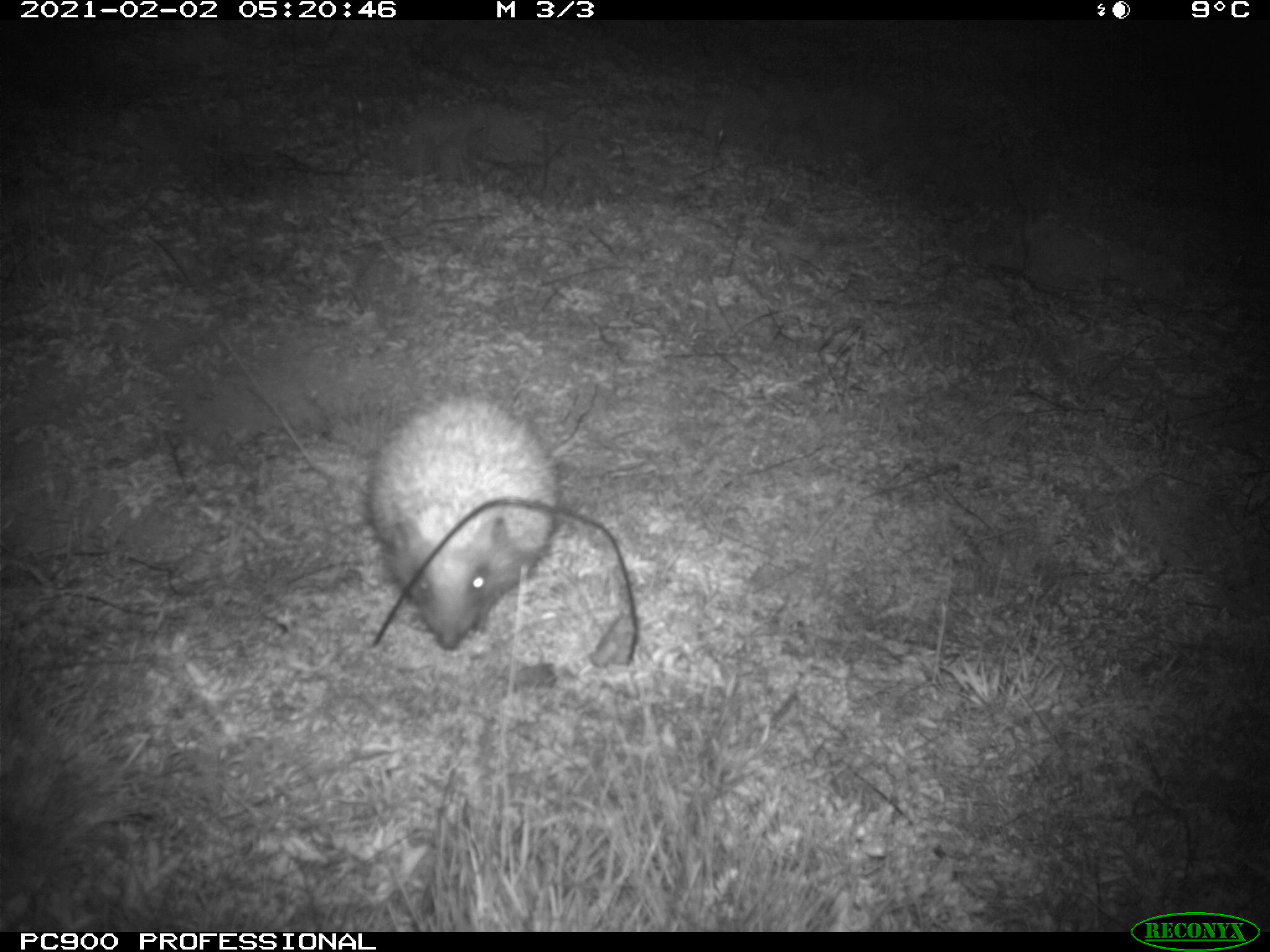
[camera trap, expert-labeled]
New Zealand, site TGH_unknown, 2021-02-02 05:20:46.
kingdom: Animalia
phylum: Chordata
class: Mammalia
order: Eulipotyphla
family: Erinaceidae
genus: Erinaceus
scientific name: Erinaceus europaeus europaeus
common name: european hedgehog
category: hedgehog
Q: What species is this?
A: Hedgehog (european hedgehog) (Erinaceus europaeus europaeus).